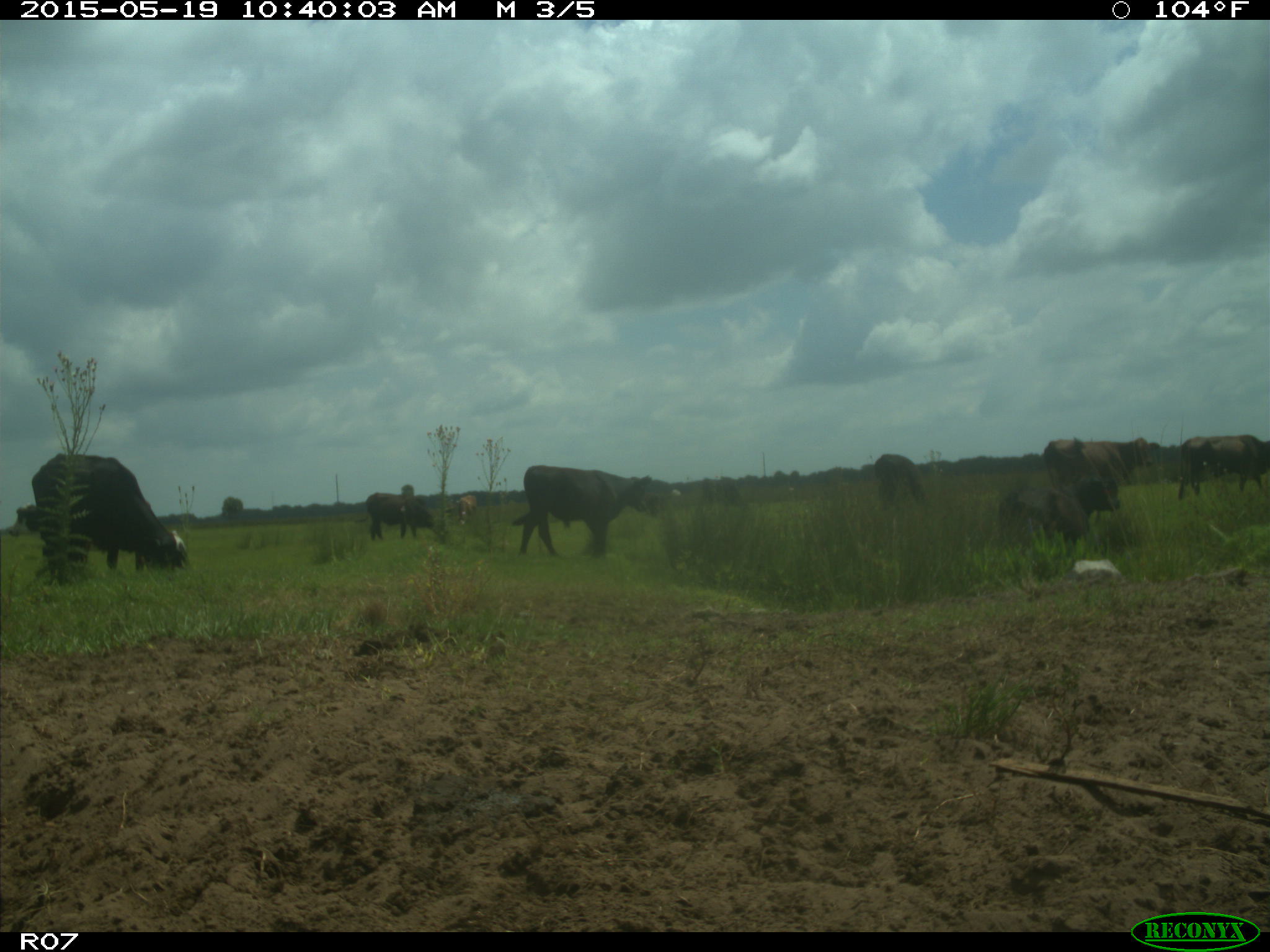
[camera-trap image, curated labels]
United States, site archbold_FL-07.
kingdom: Animalia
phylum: Chordata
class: Mammalia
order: Artiodactyla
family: Bovidae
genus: Bos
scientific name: Bos taurus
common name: domestic cow